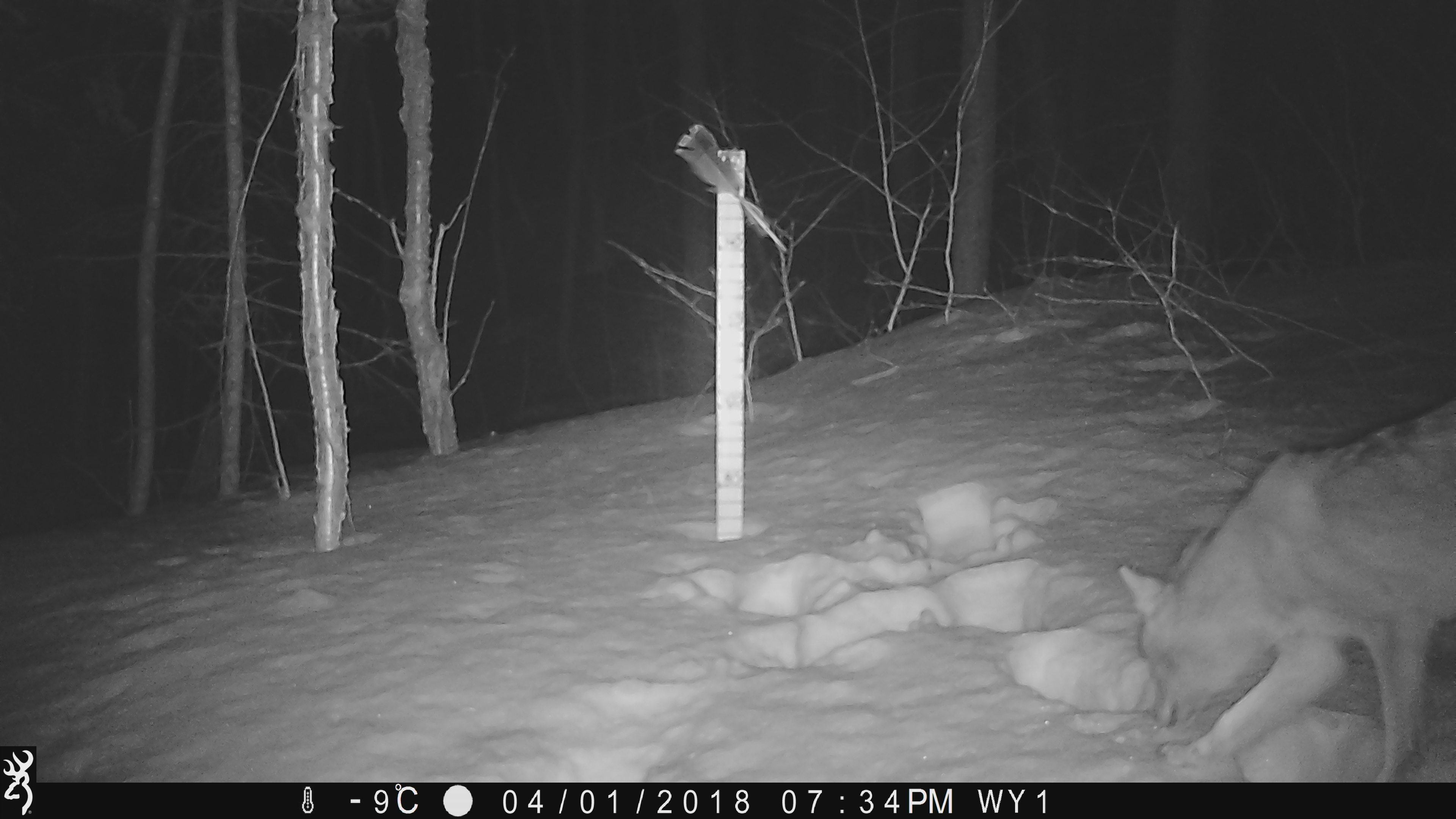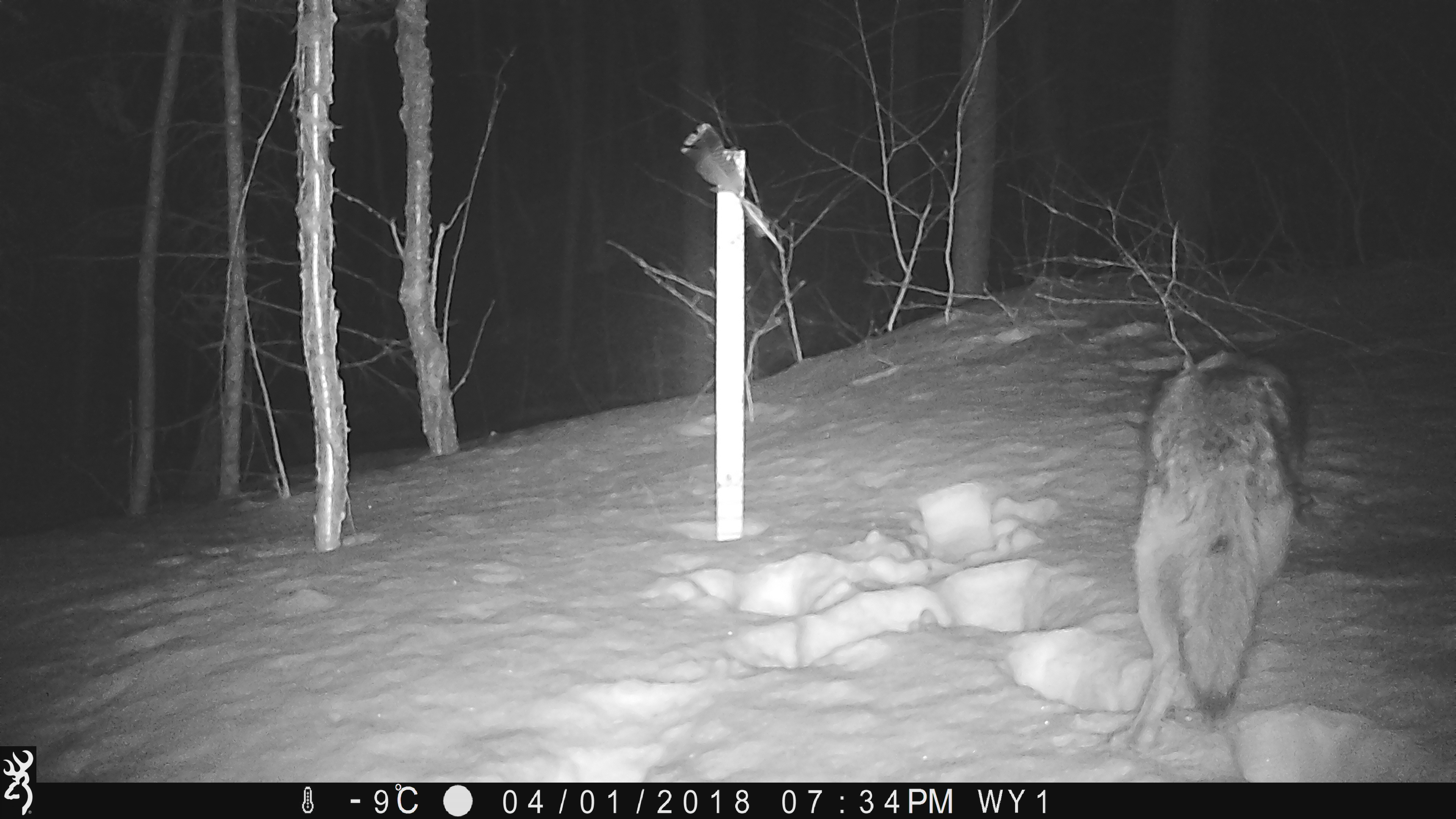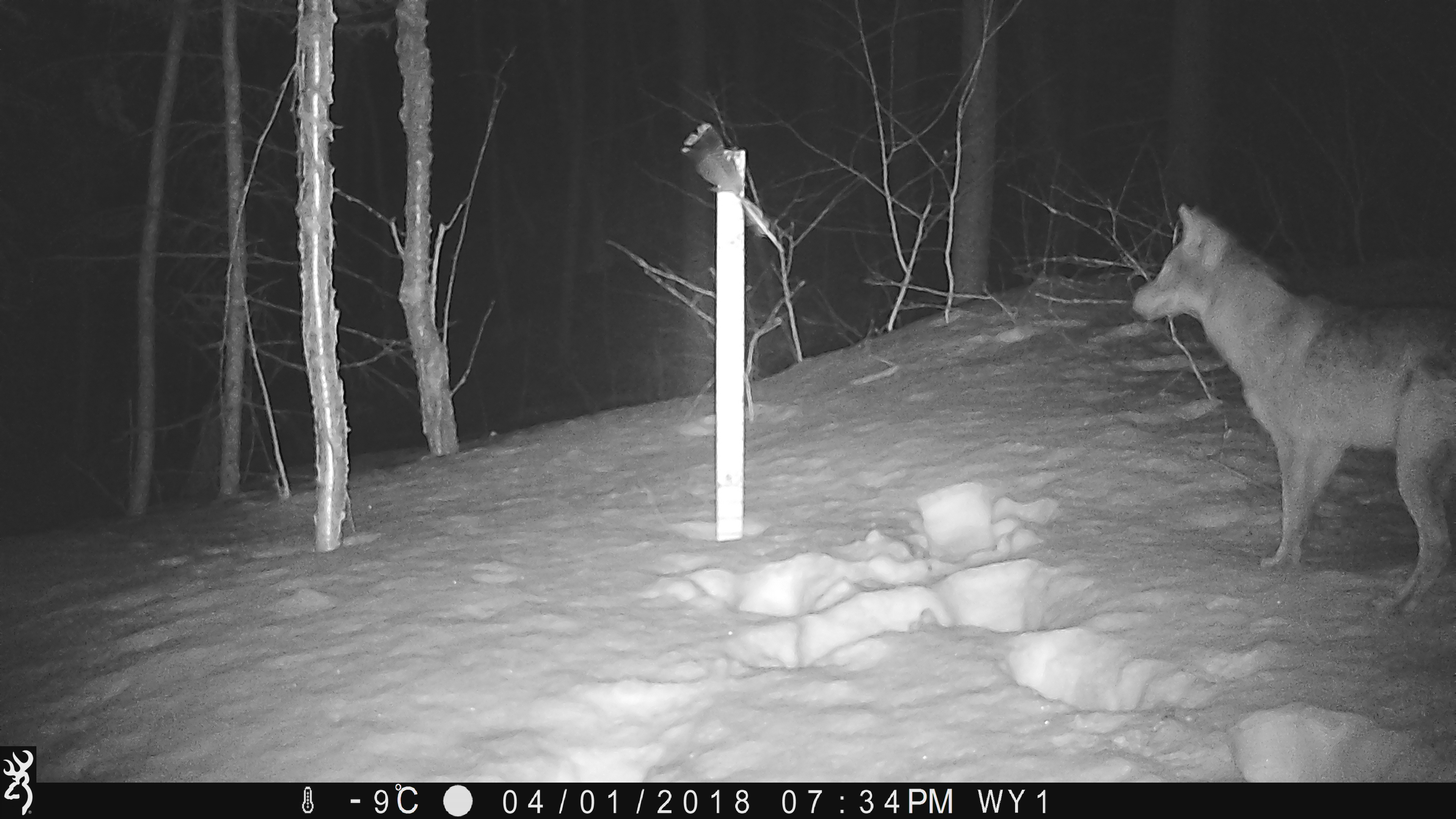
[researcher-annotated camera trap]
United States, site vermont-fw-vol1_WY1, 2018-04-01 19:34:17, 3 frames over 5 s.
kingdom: Animalia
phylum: Chordata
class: Mammalia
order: Carnivora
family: Canidae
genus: Canis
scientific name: Canis latrans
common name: coyote